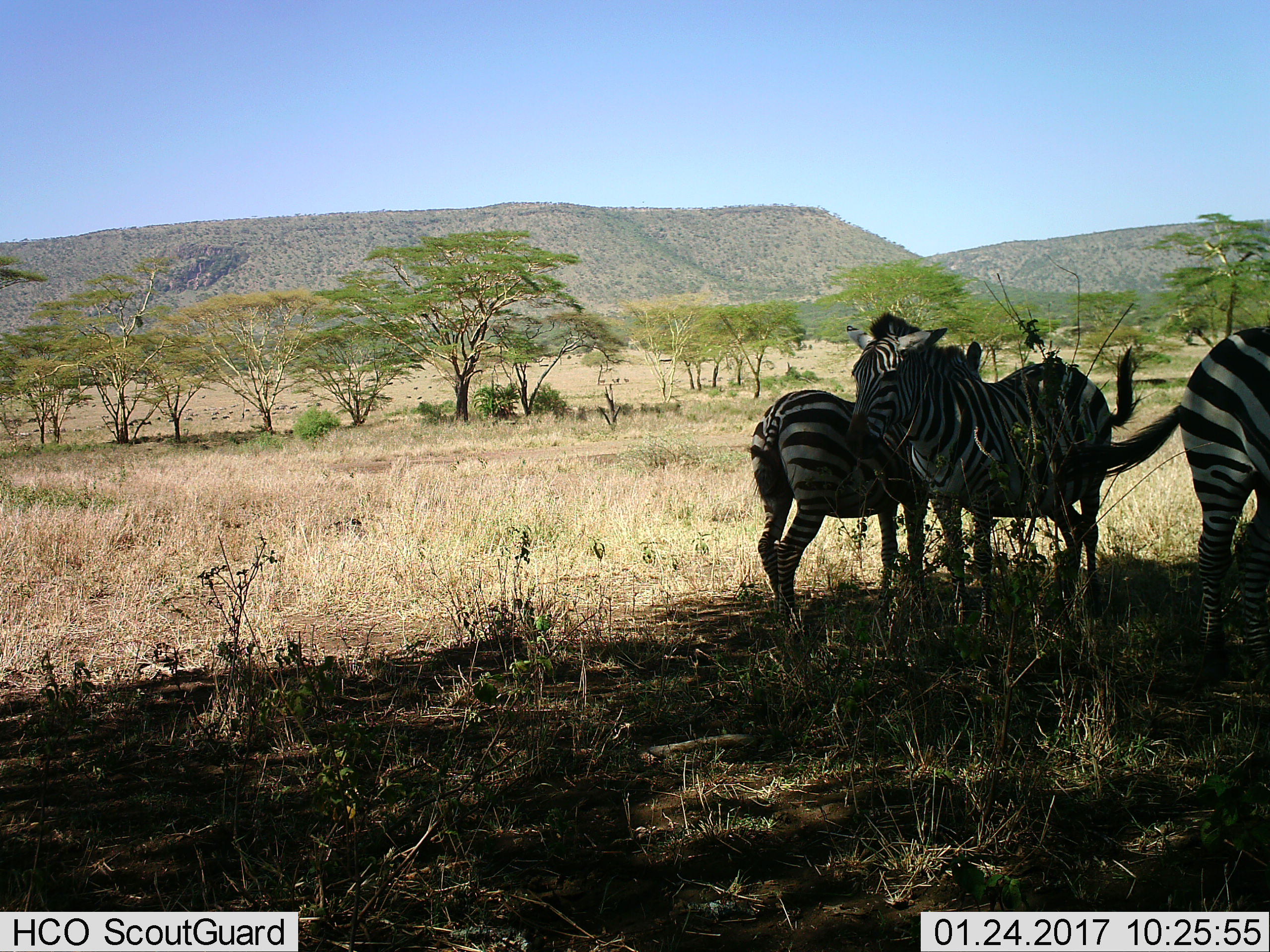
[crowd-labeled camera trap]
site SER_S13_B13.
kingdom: Animalia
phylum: Chordata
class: Mammalia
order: Perissodactyla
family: Equidae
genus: Equus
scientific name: Equus quagga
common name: plains zebra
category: zebraplains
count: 3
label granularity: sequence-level